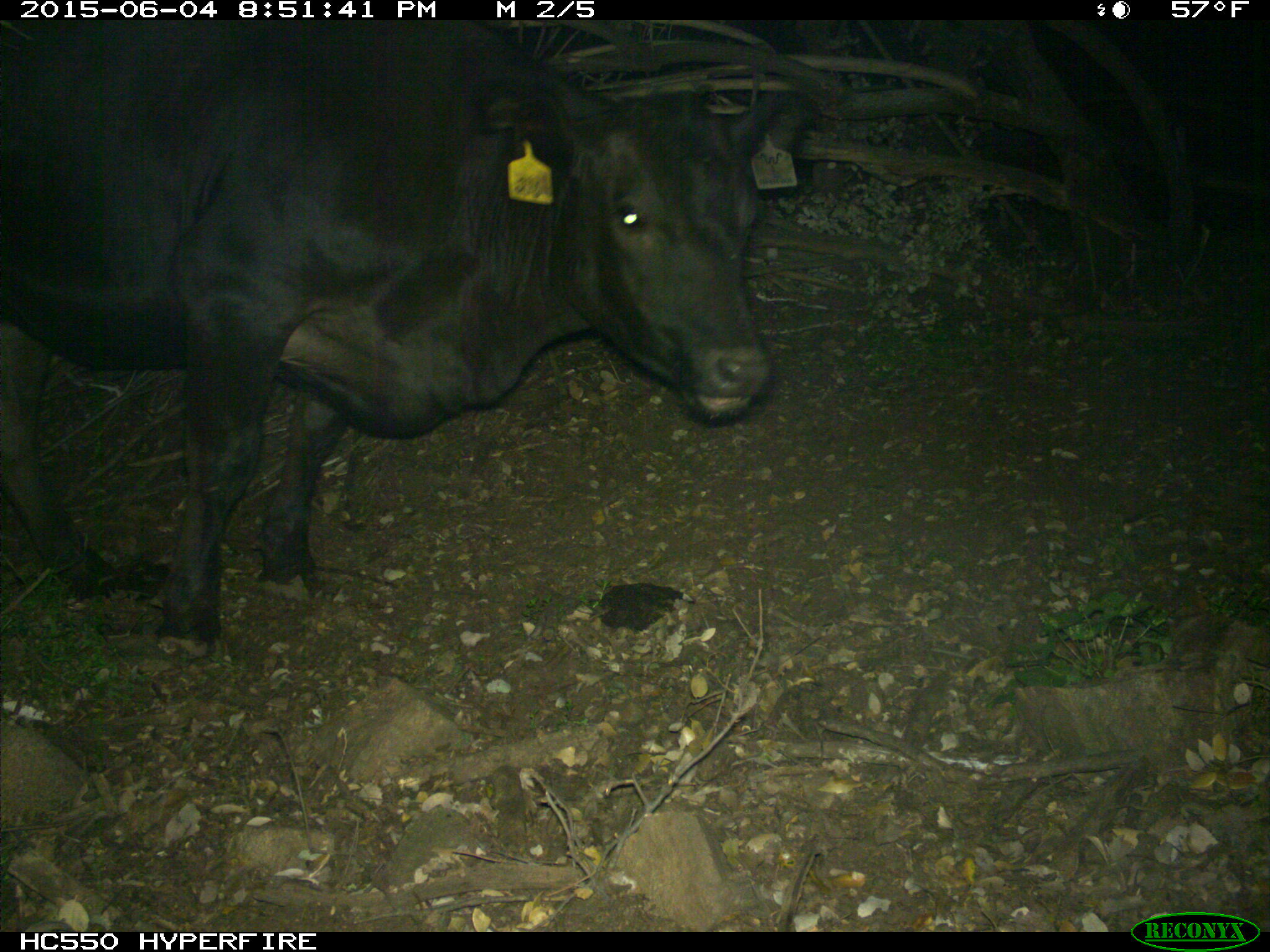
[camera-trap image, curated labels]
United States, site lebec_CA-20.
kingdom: Animalia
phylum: Chordata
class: Mammalia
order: Artiodactyla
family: Bovidae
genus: Bos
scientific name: Bos taurus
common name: domestic cow